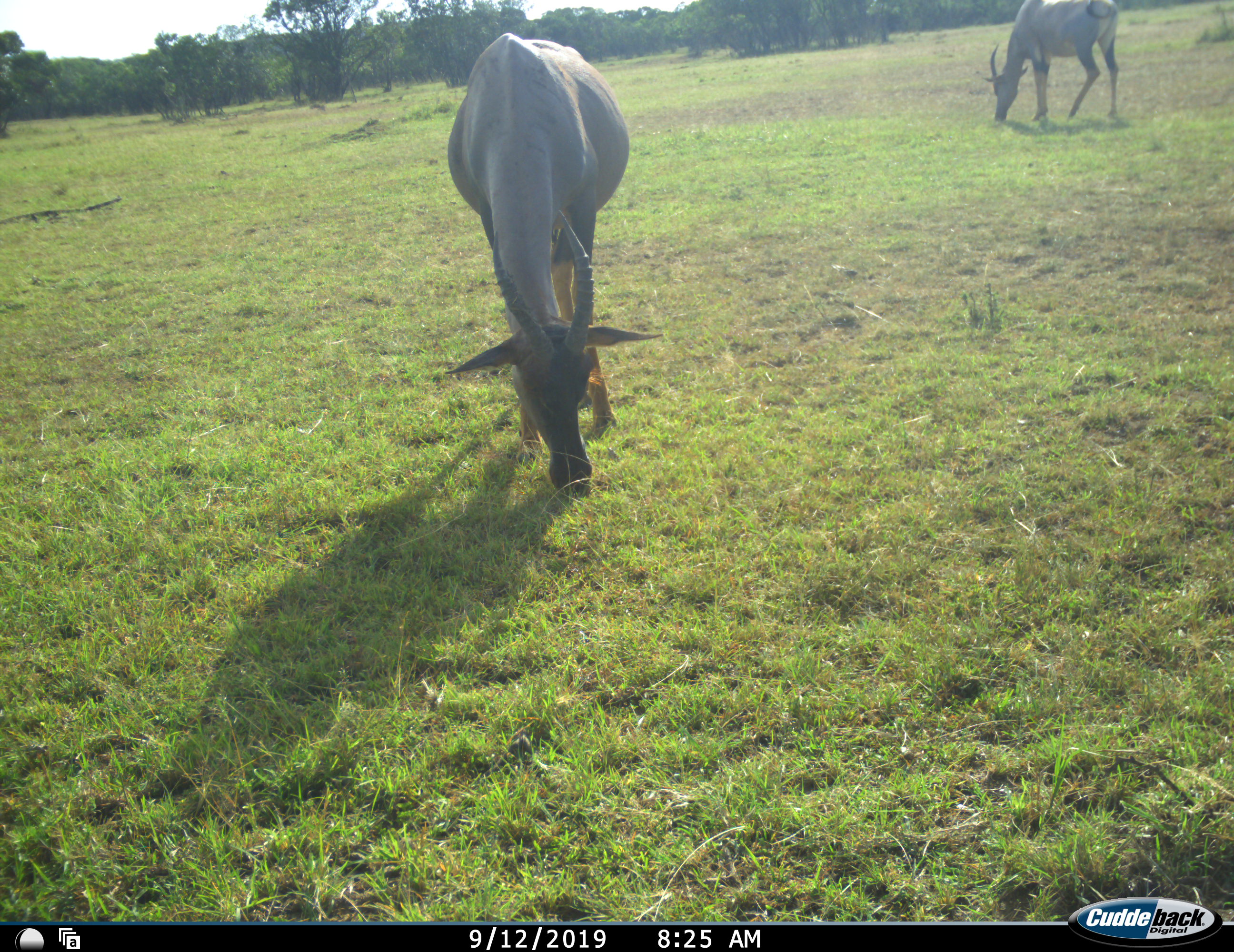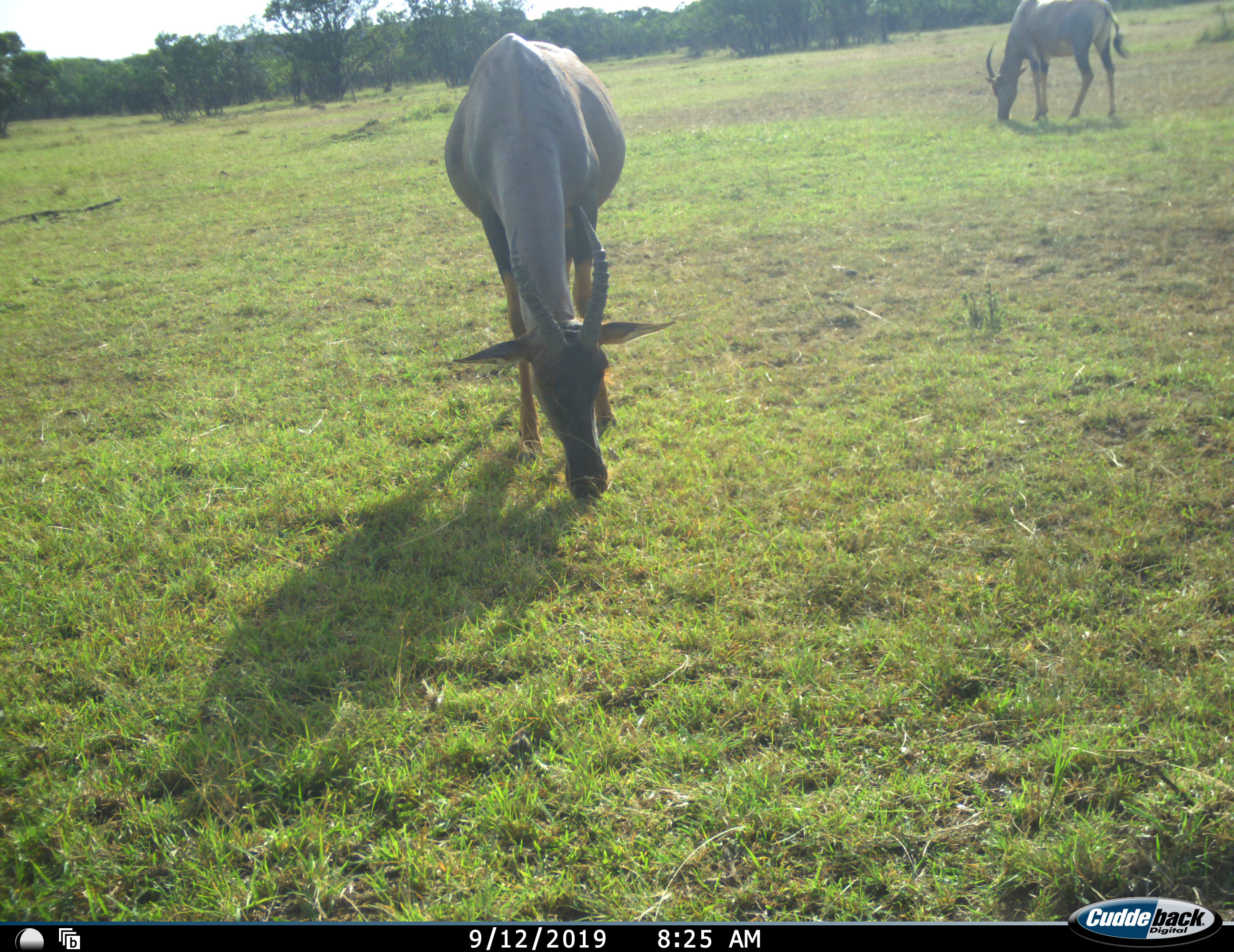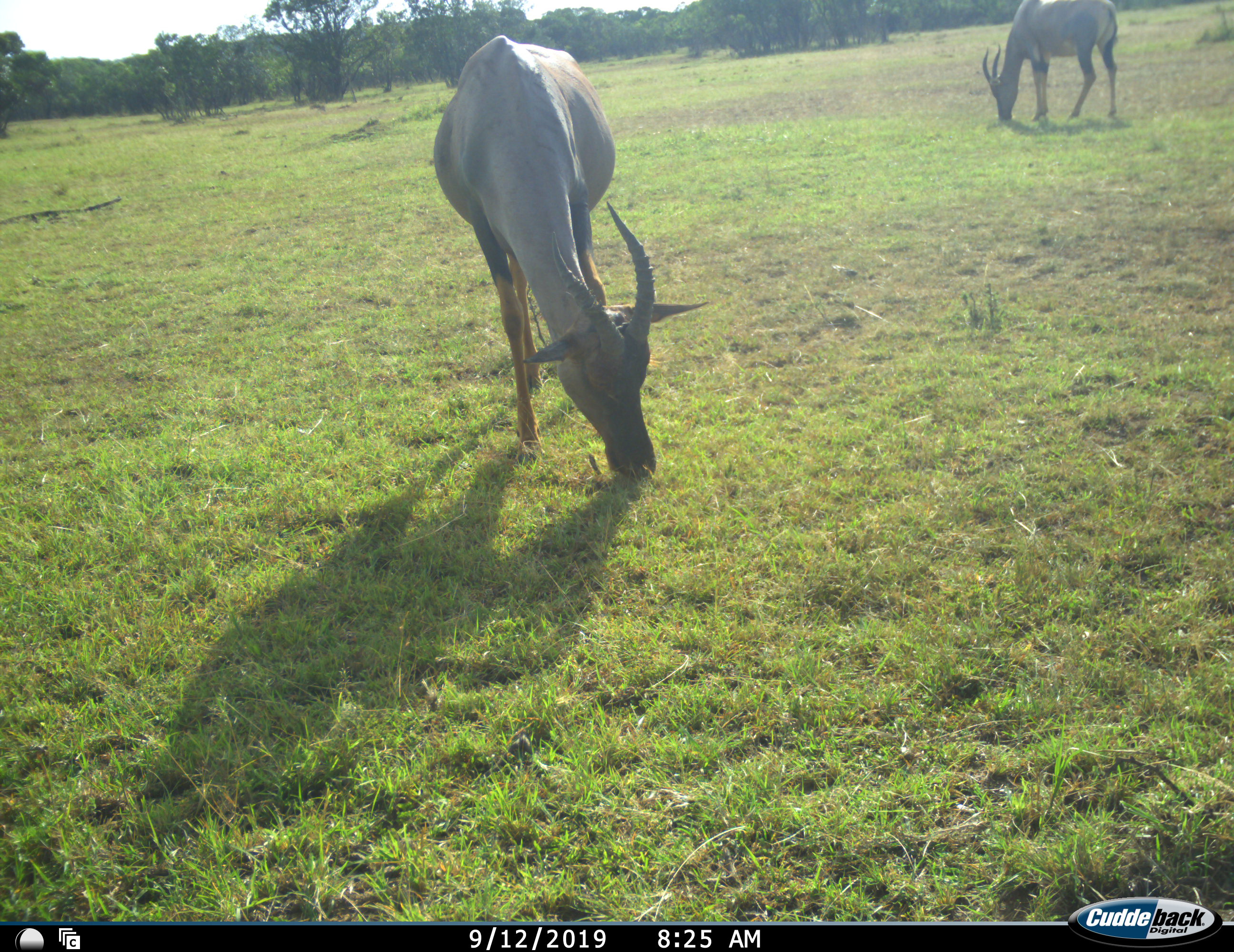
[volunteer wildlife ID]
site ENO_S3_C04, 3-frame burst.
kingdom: Animalia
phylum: Chordata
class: Mammalia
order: Artiodactyla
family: Bovidae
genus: Damaliscus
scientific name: Damaliscus lunatus jimela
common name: topi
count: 2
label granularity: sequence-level